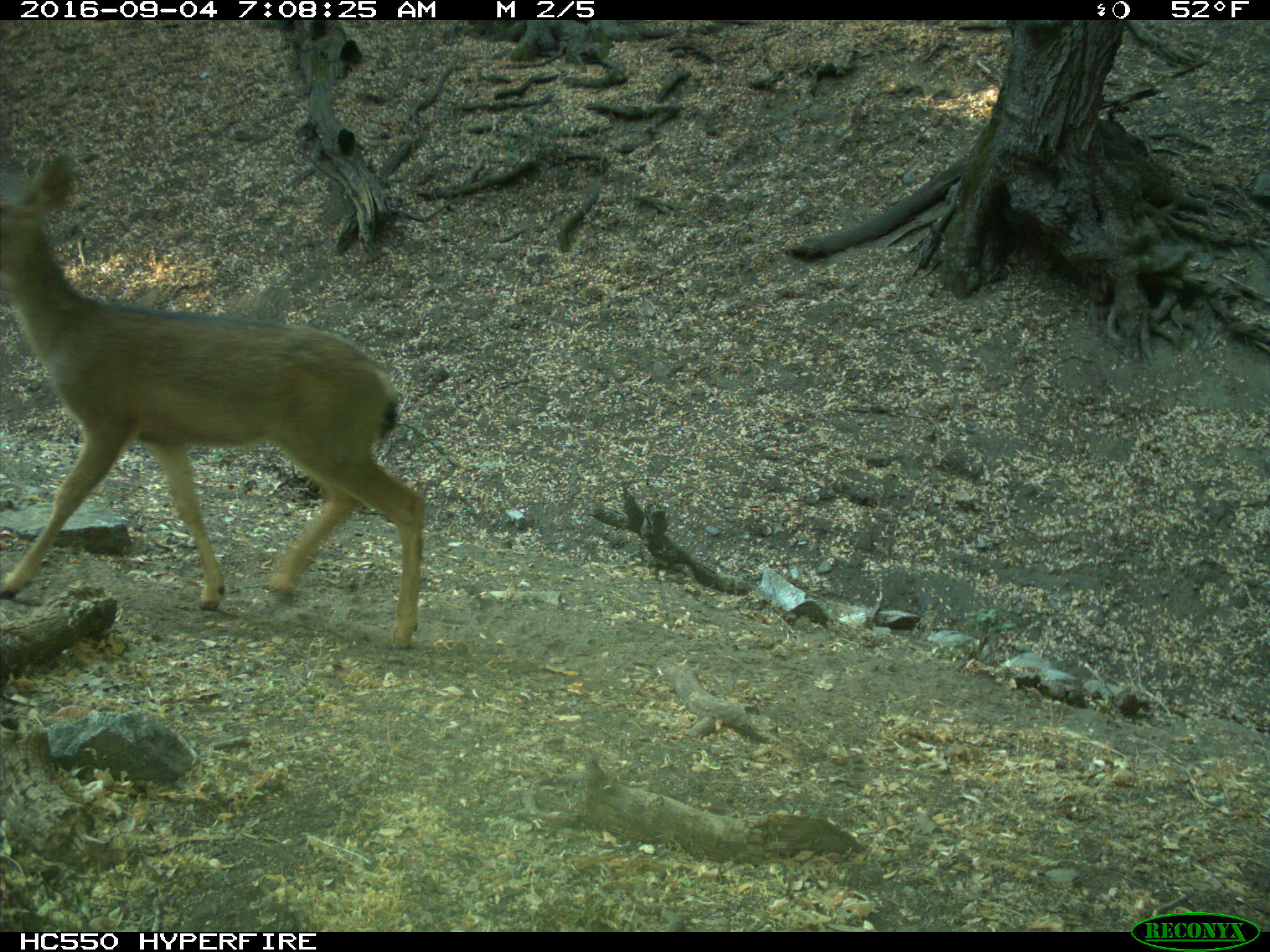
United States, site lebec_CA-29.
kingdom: Animalia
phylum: Chordata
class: Mammalia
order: Artiodactyla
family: Cervidae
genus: Odocoileus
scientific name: Odocoileus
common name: deer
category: unidentified deer